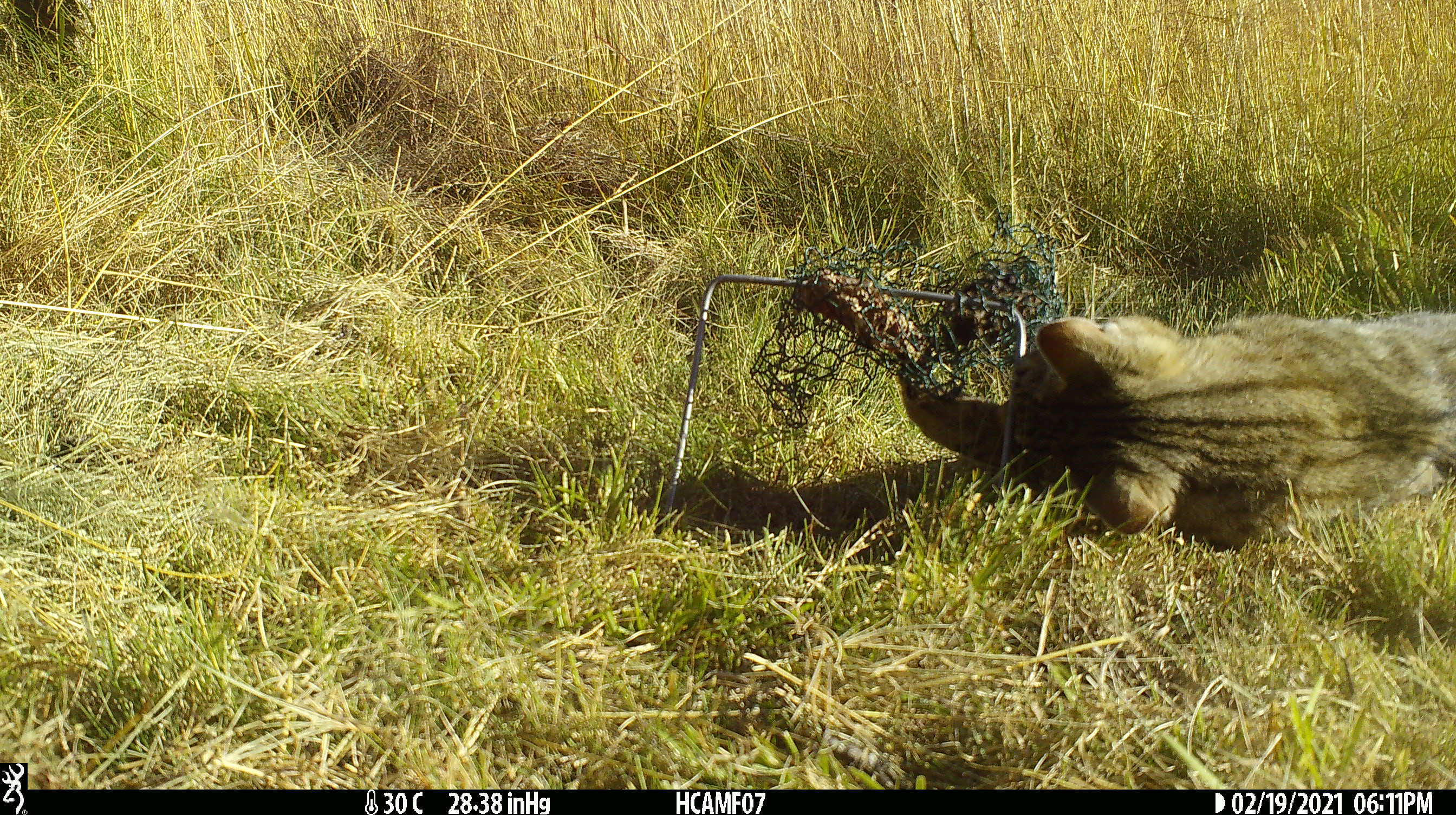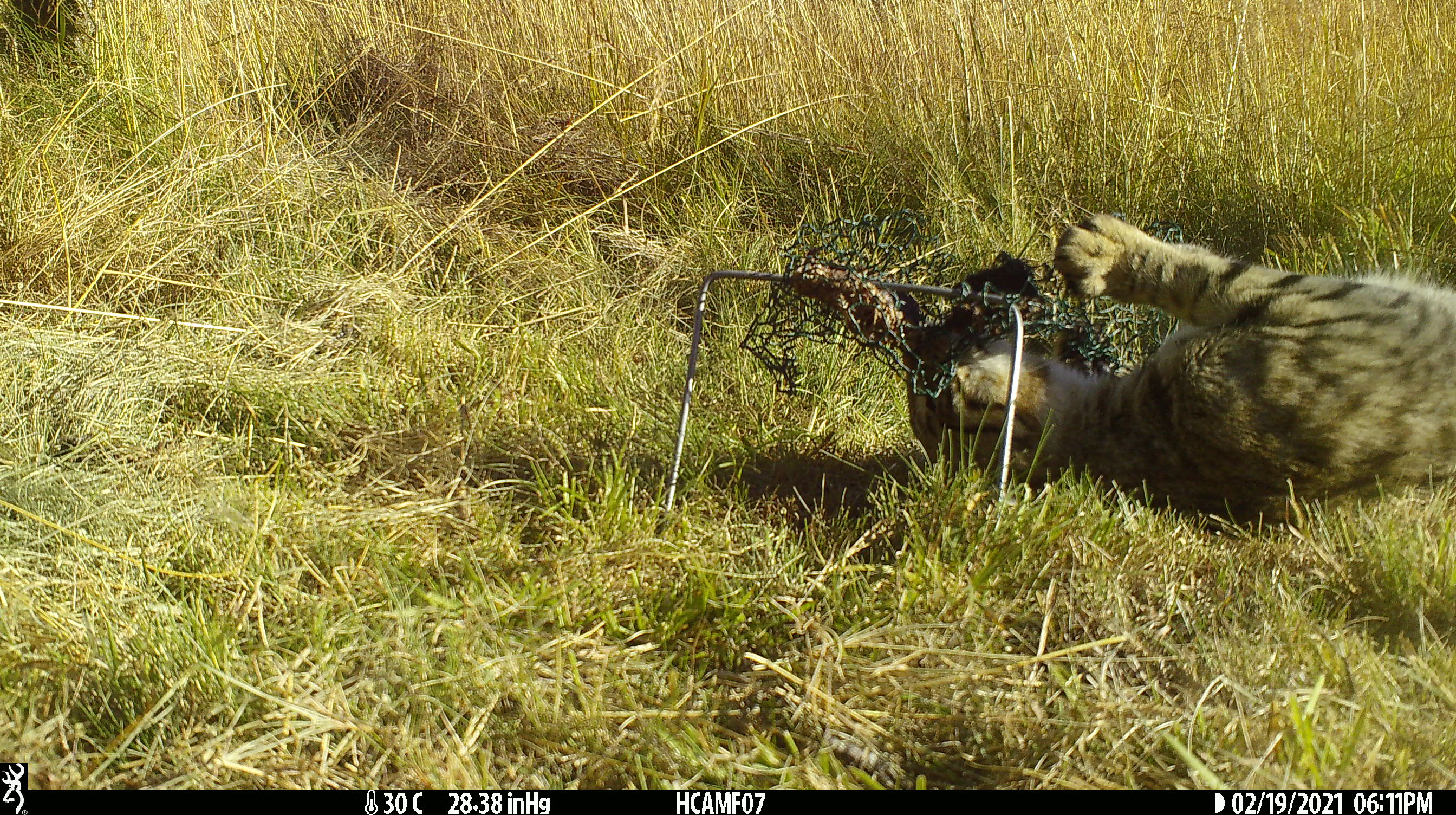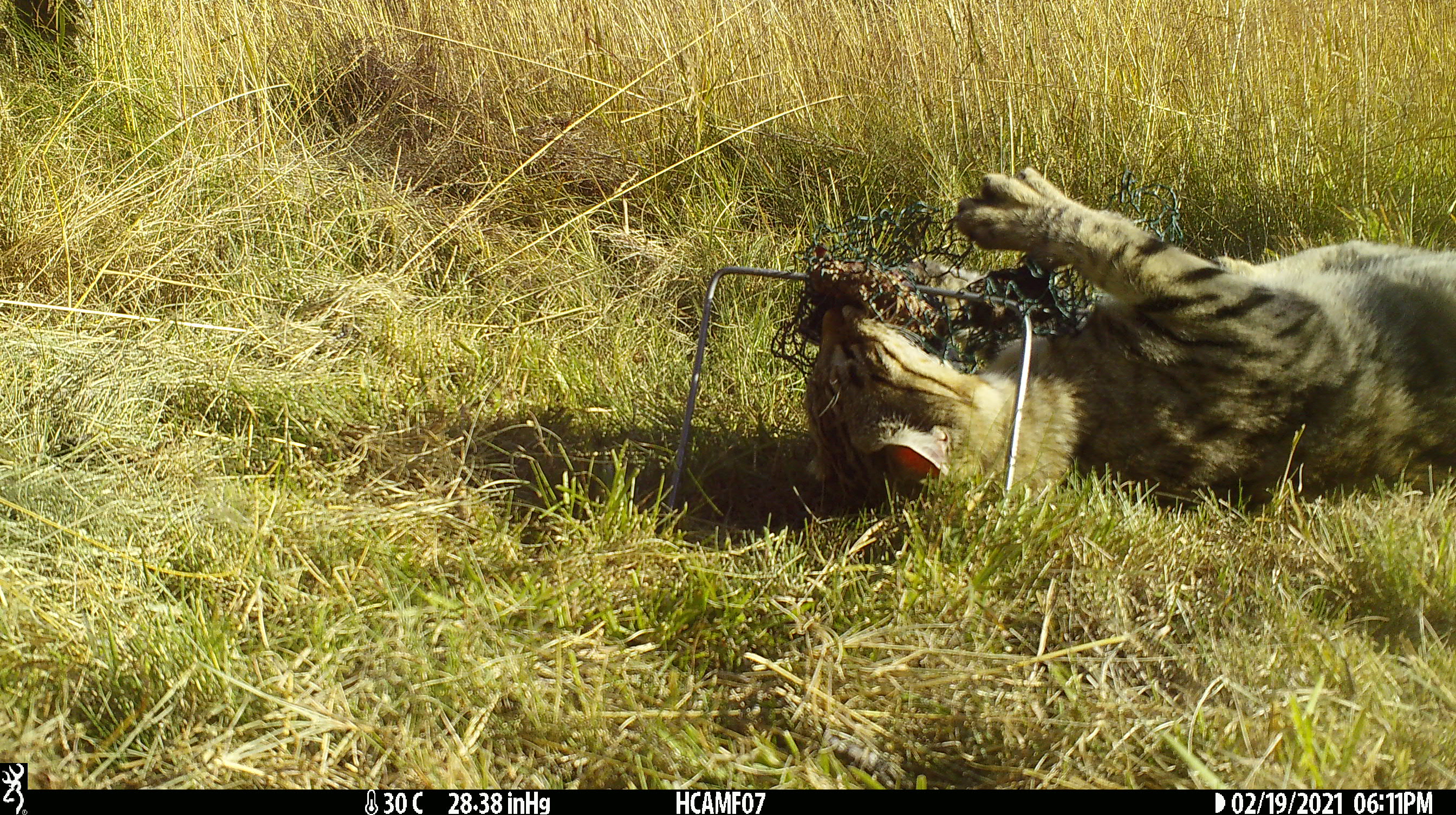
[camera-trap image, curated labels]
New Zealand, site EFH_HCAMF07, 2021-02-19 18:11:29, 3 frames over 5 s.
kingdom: Animalia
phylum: Chordata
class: Mammalia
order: Carnivora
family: Felidae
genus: Felis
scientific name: Felis catus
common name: domestic cat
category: cat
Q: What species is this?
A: Cat (domestic cat) (Felis catus).